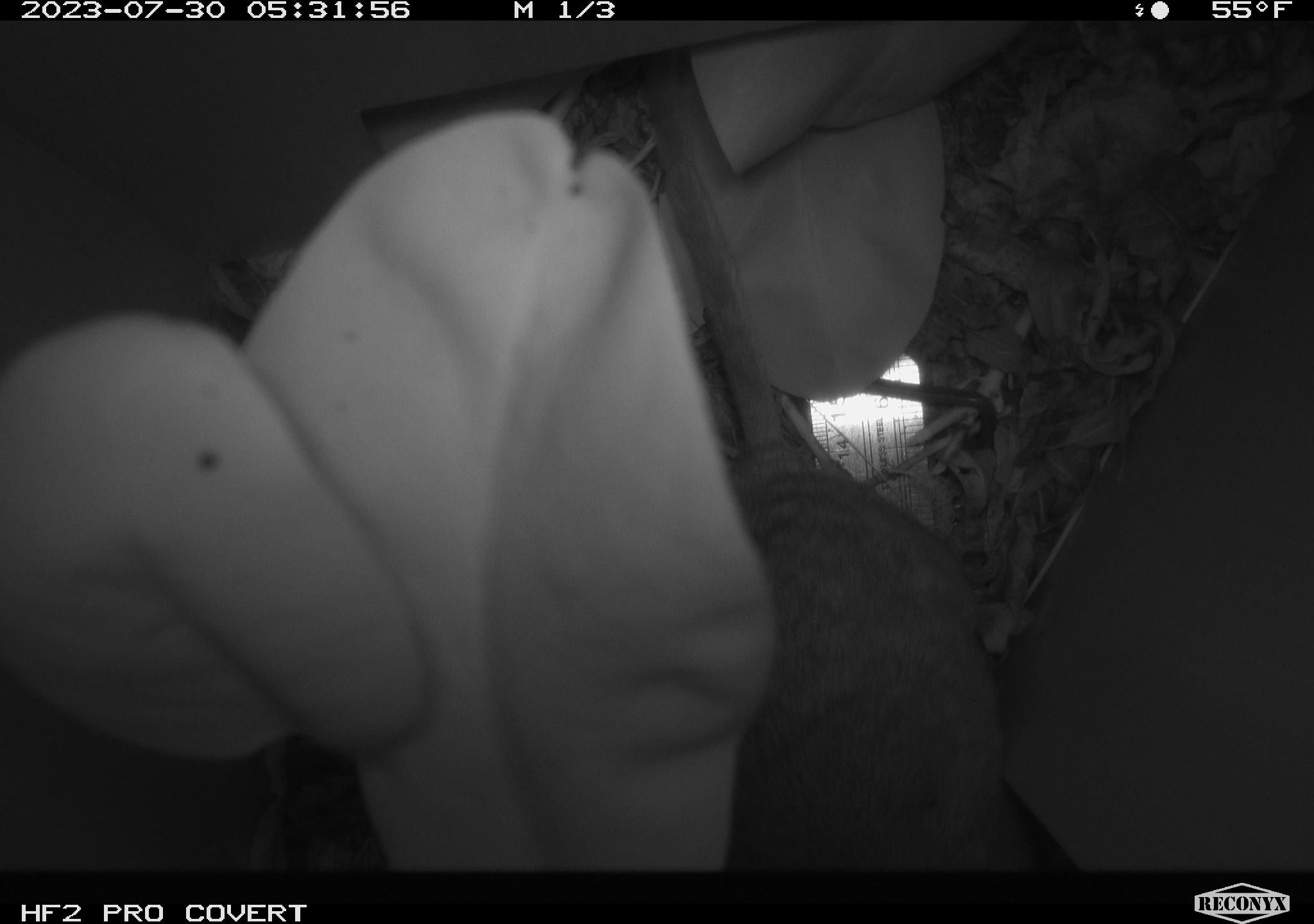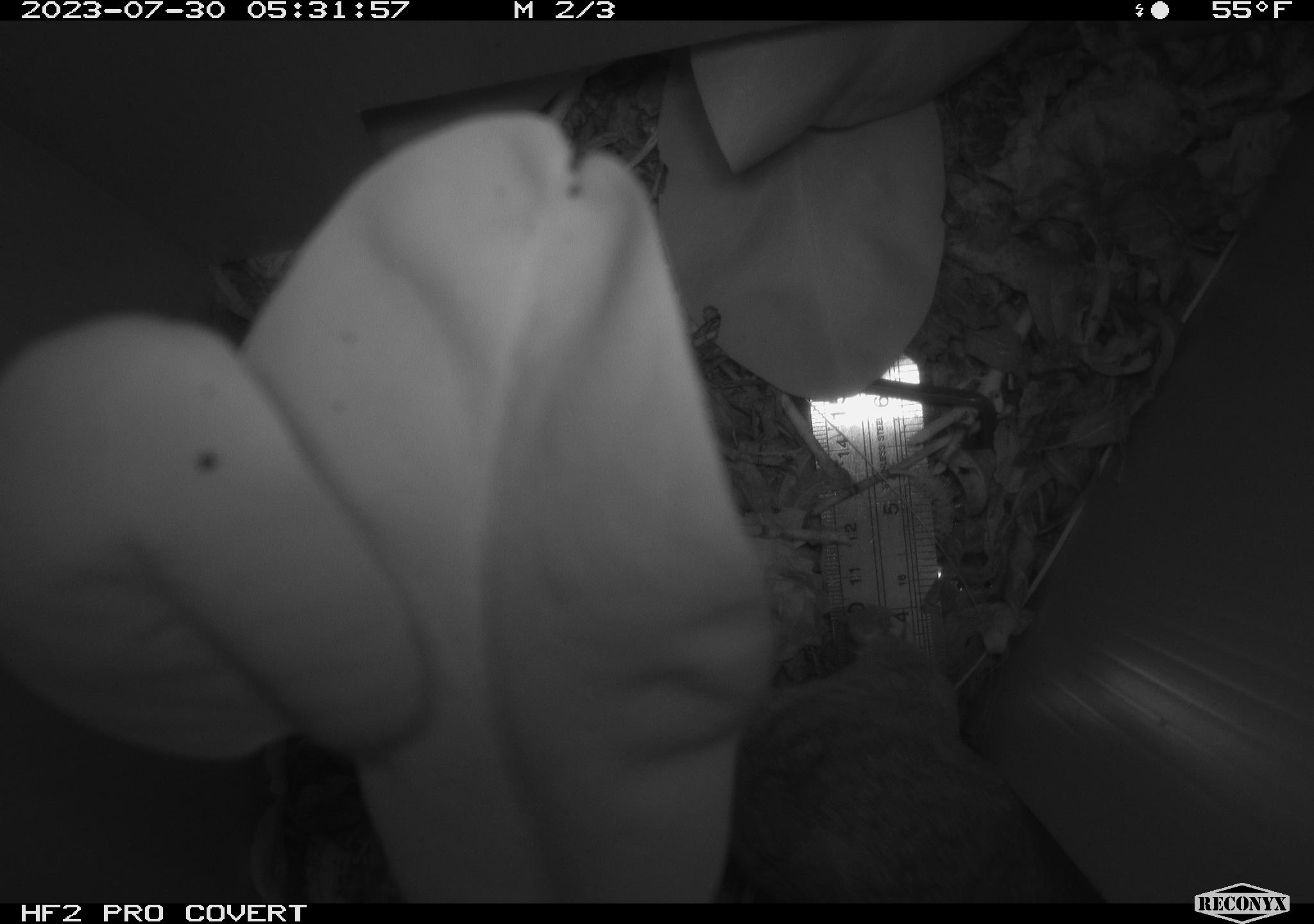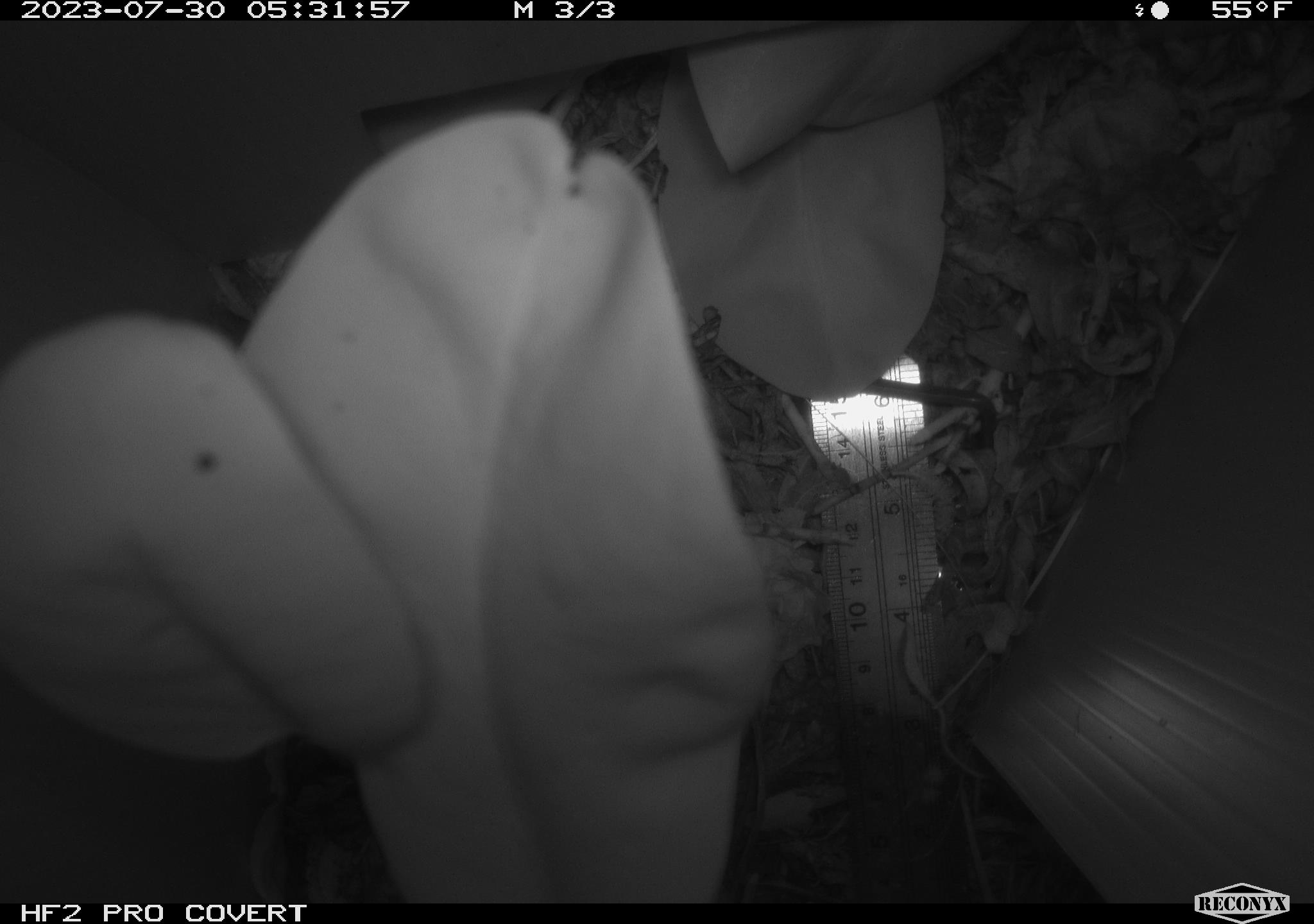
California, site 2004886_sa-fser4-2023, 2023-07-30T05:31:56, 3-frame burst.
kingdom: Animalia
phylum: Chordata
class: Mammalia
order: Rodentia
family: Cricetidae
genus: Neotoma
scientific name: Neotoma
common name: pack rat or woodrat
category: neotoma species